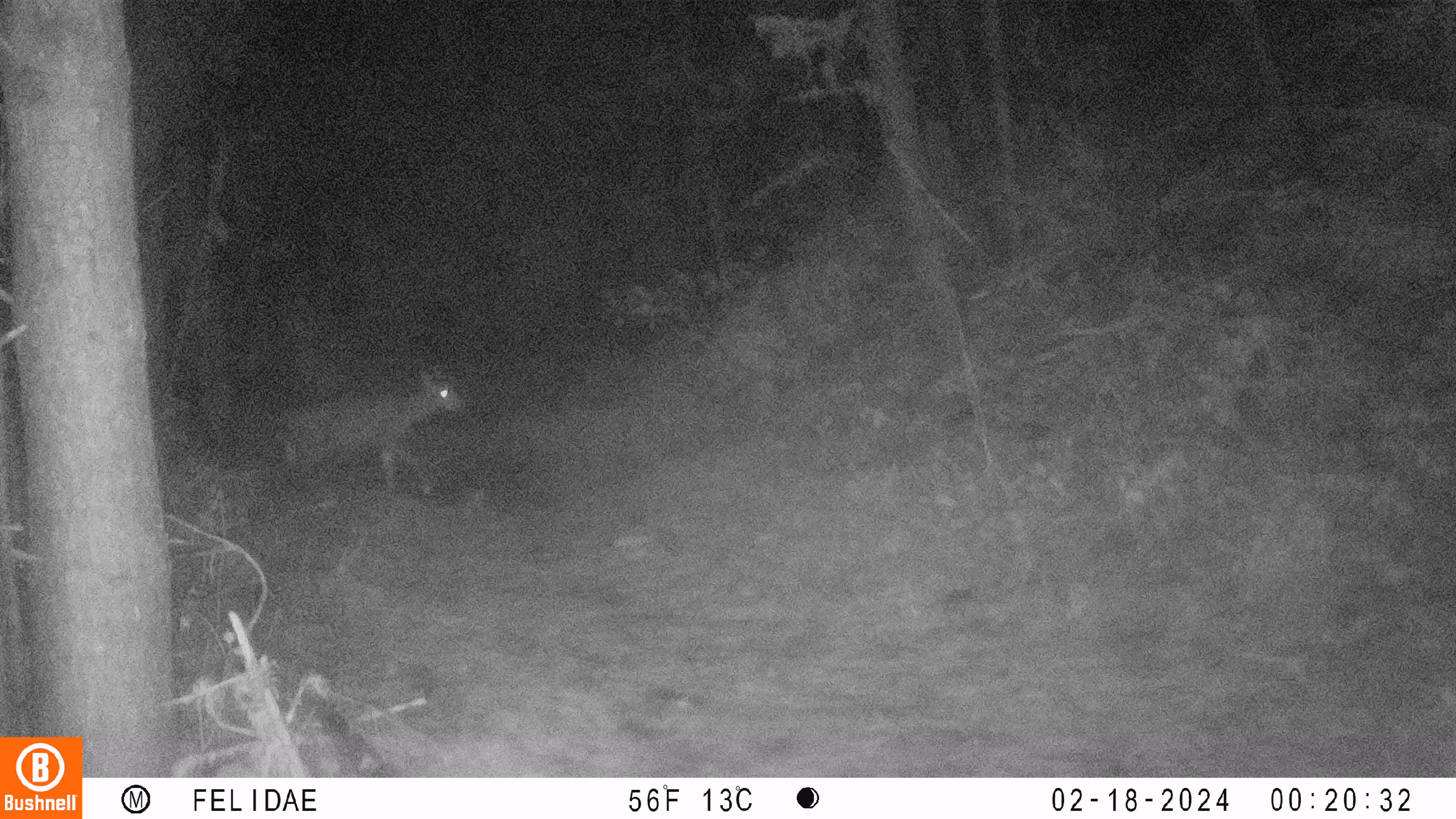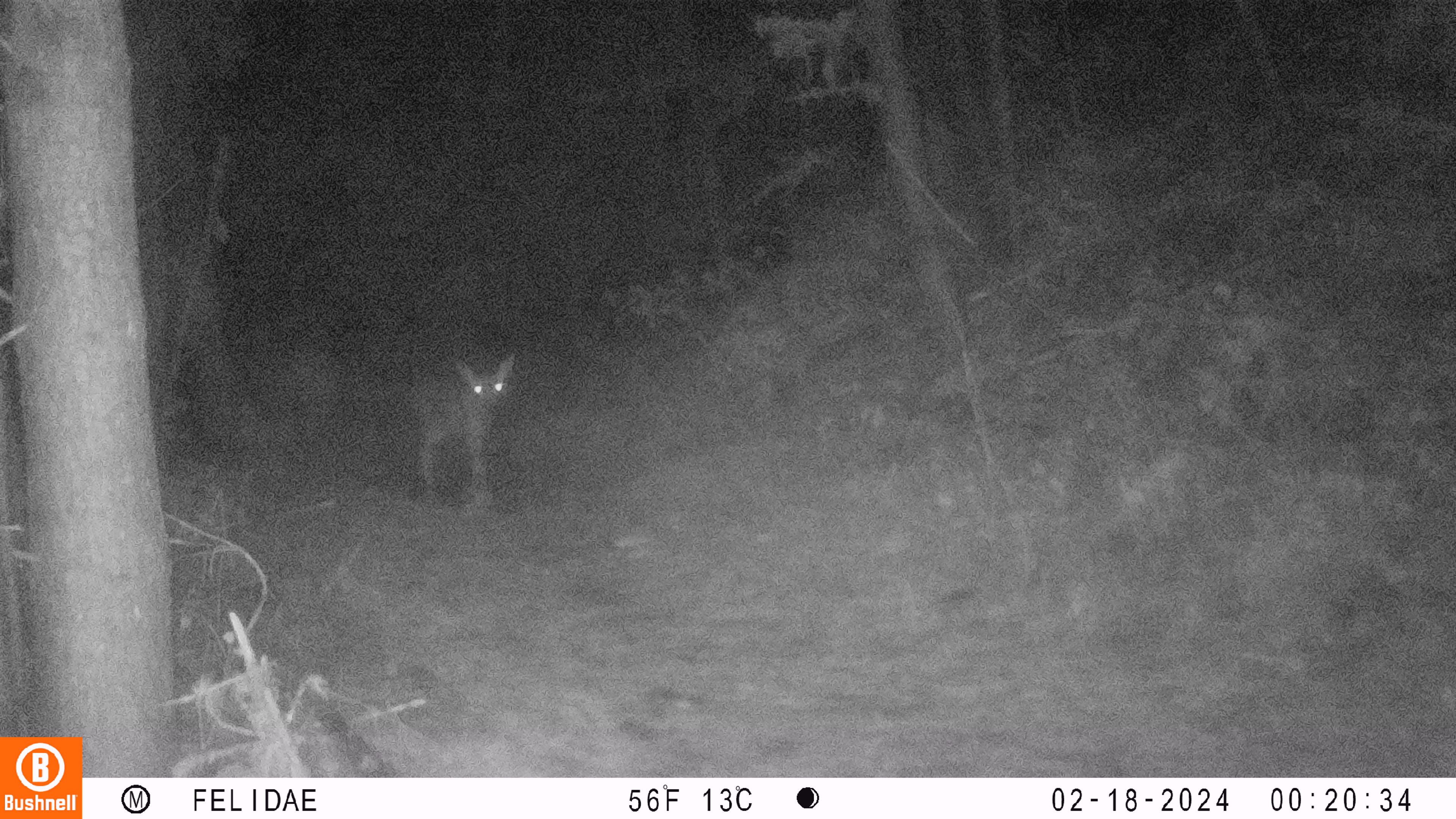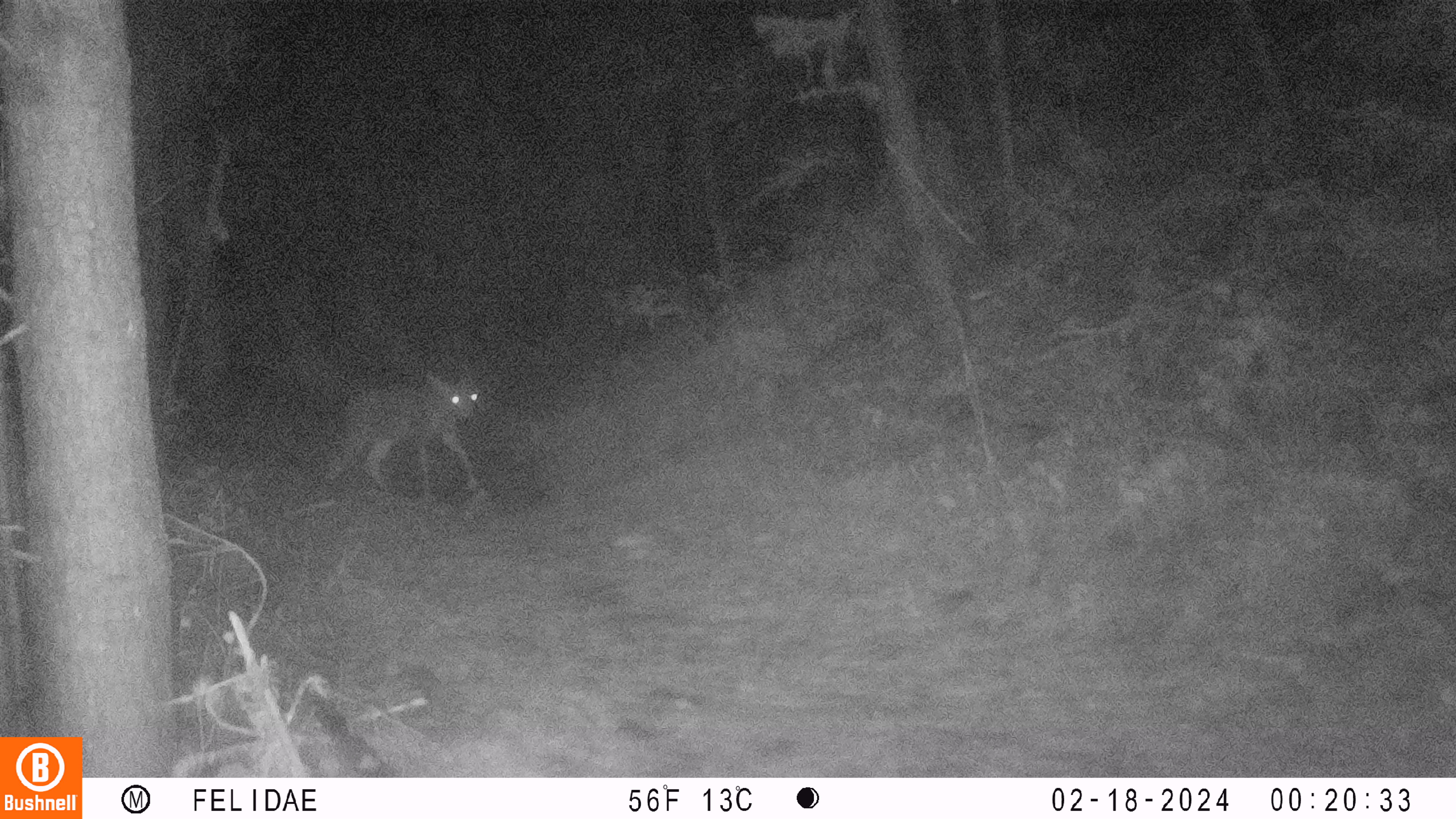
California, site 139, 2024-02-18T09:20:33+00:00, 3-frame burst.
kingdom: Animalia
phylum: Chordata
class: Mammalia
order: Artiodactyla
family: Cervidae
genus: Odocoileus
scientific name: Odocoileus hemionus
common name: mule deer